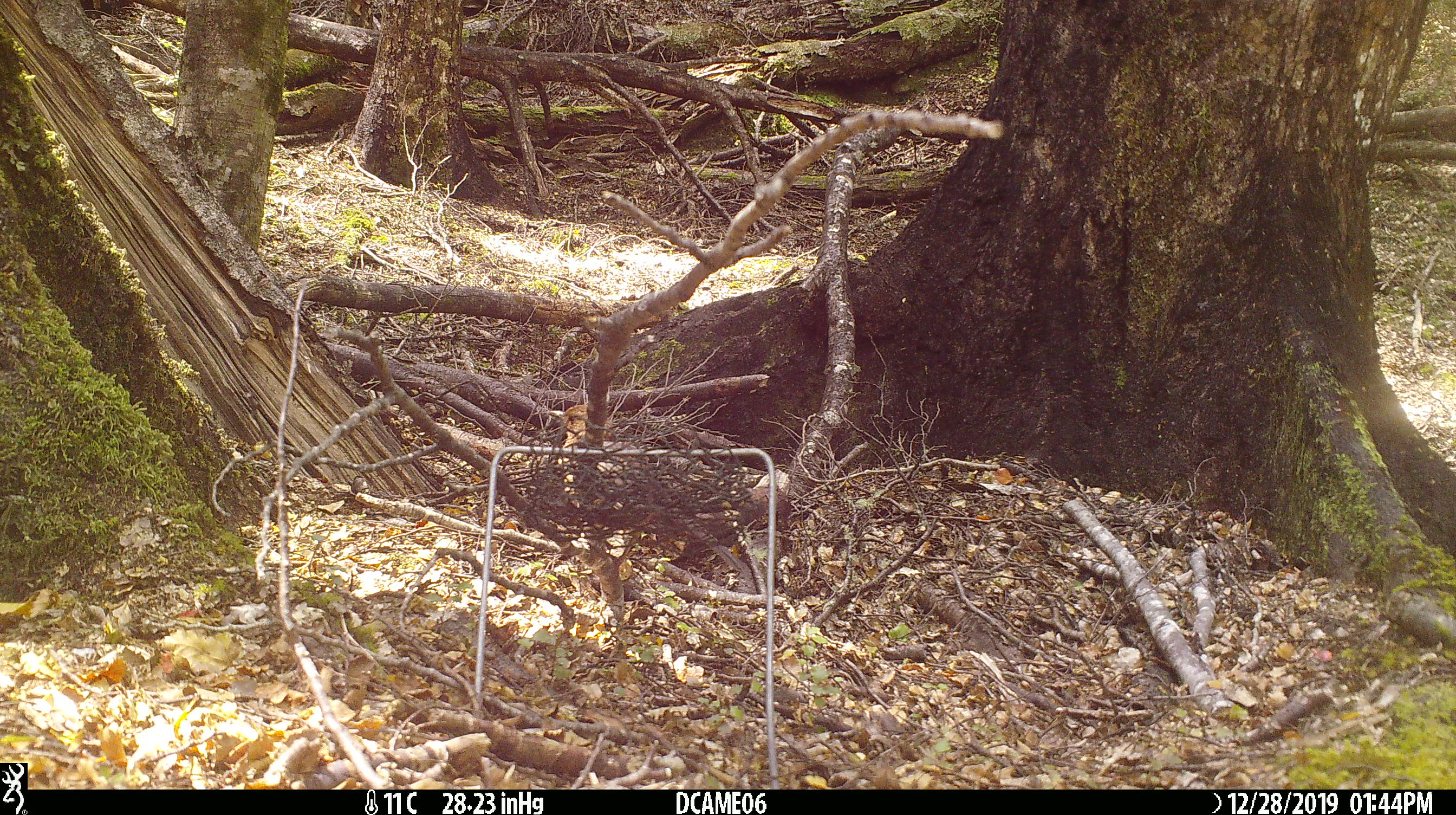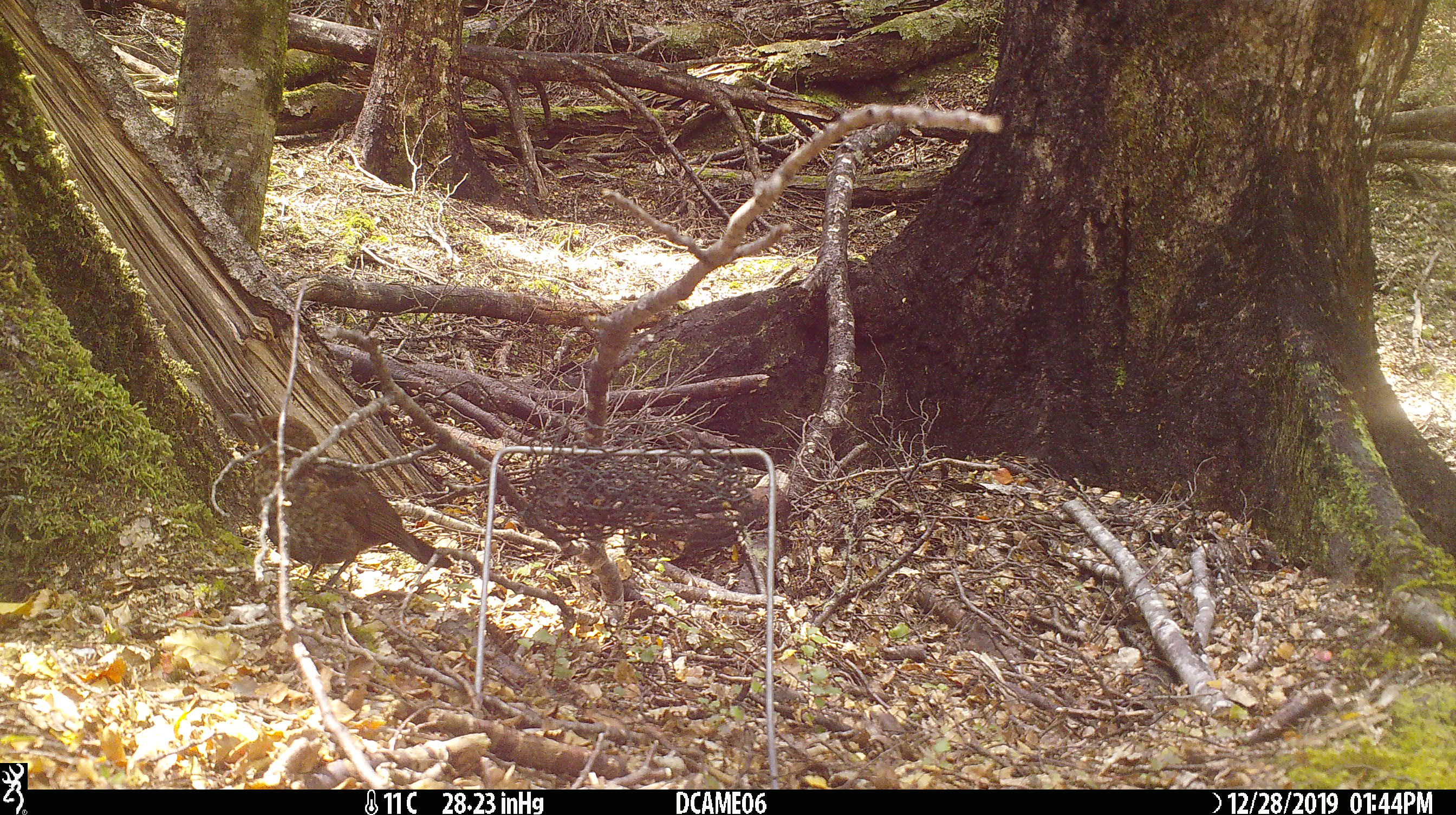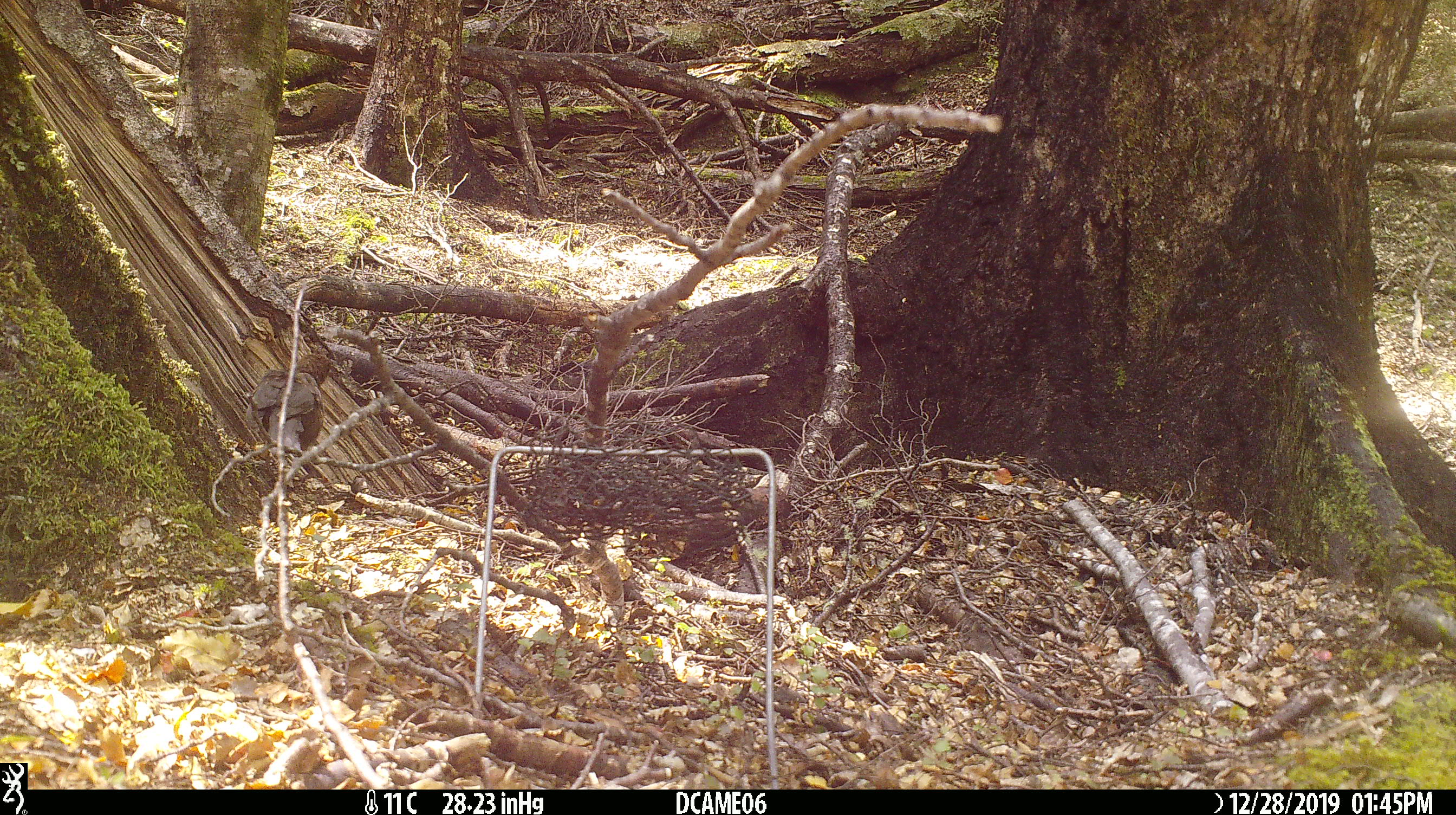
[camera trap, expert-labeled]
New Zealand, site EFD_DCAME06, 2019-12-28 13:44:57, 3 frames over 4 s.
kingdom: Animalia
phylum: Chordata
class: Aves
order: Passeriformes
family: Turdidae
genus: Turdus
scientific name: Turdus merula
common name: eurasian blackbird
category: blackbird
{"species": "blackbird (eurasian blackbird) (Turdus merula)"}